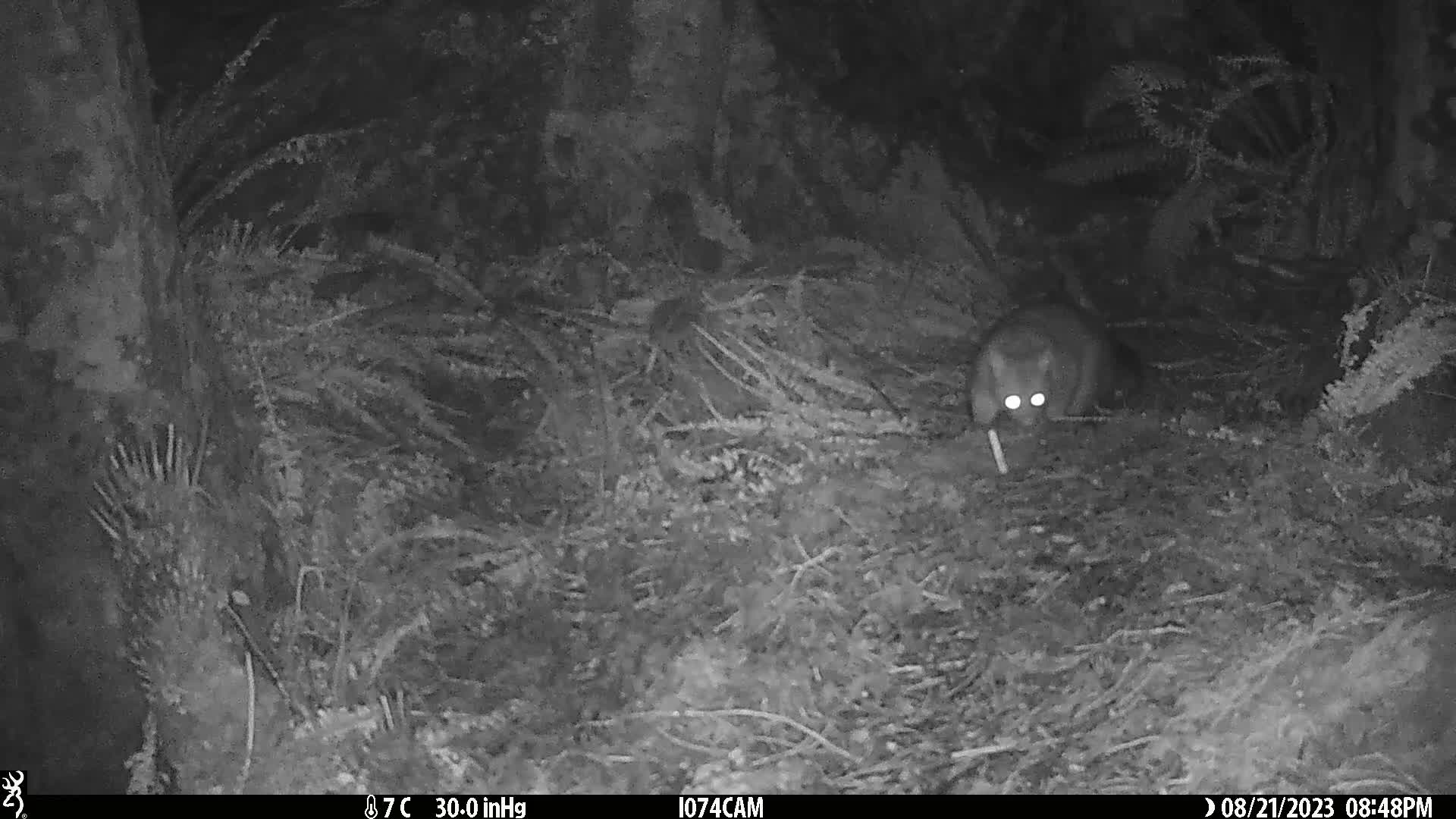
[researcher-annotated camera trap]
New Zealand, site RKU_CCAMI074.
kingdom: Animalia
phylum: Chordata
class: Mammalia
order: Diprotodontia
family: Phalangeridae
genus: Trichosurus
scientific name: Trichosurus vulpecula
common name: common brushtail possum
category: possum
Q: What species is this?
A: Possum (common brushtail possum) (Trichosurus vulpecula).